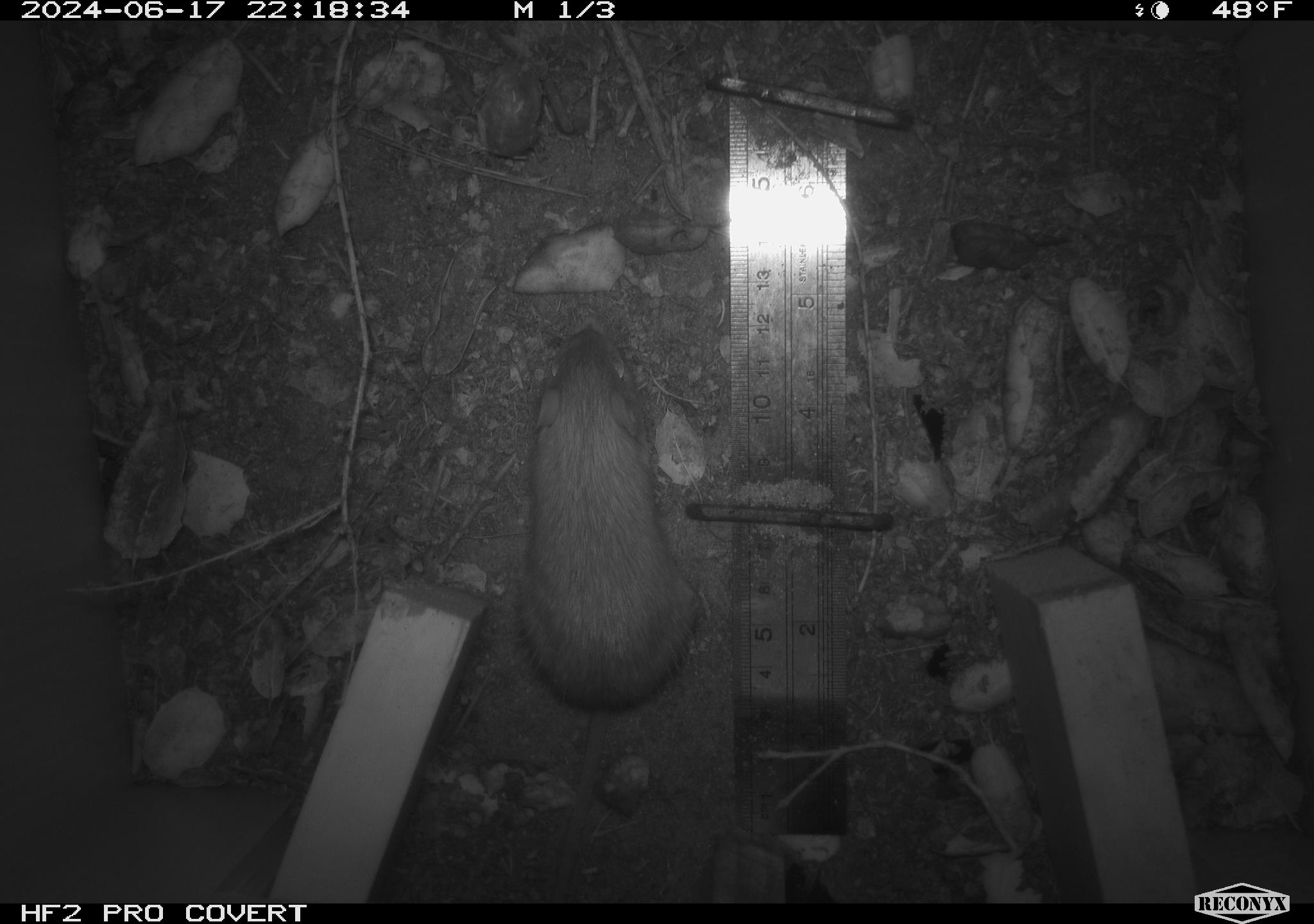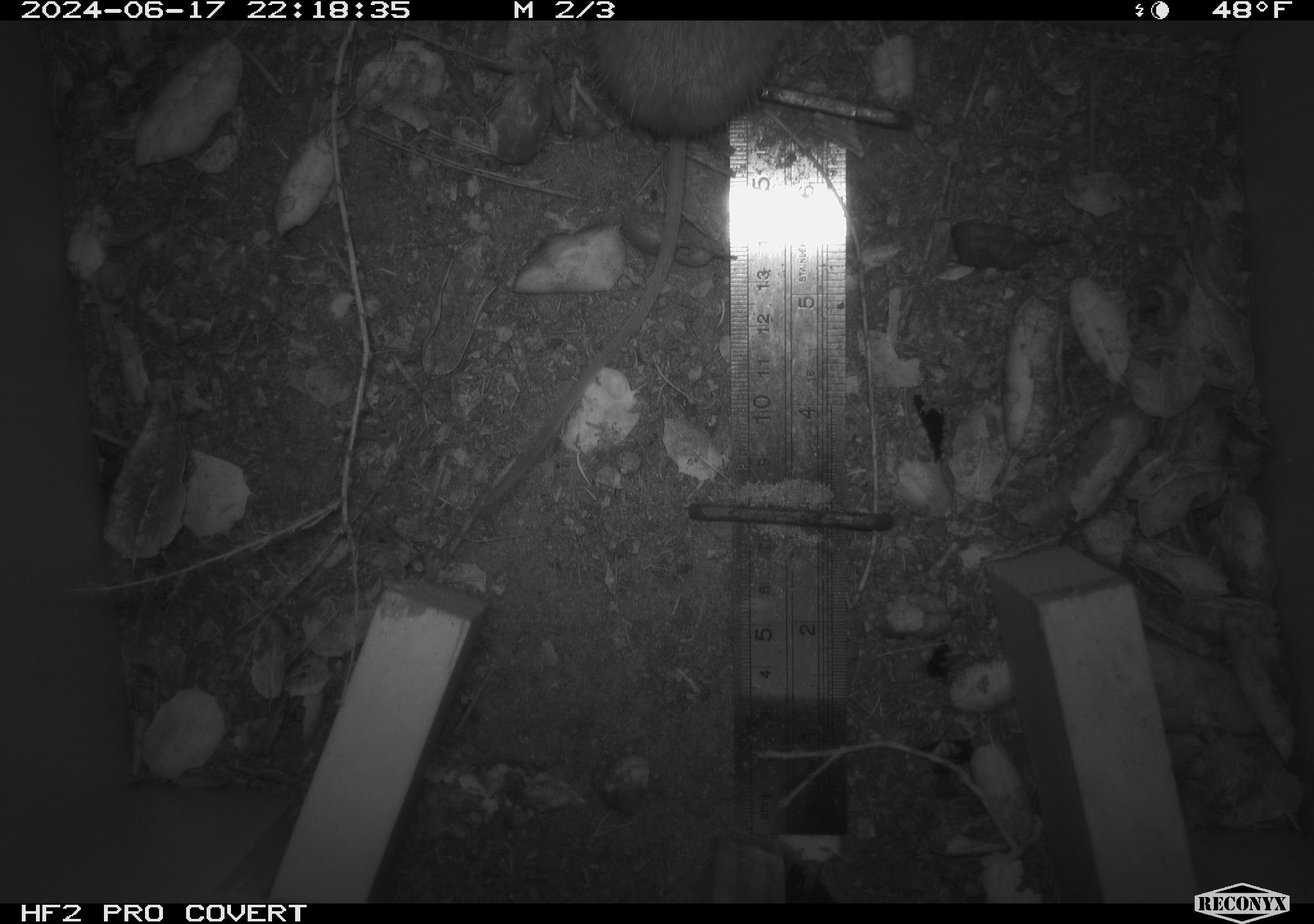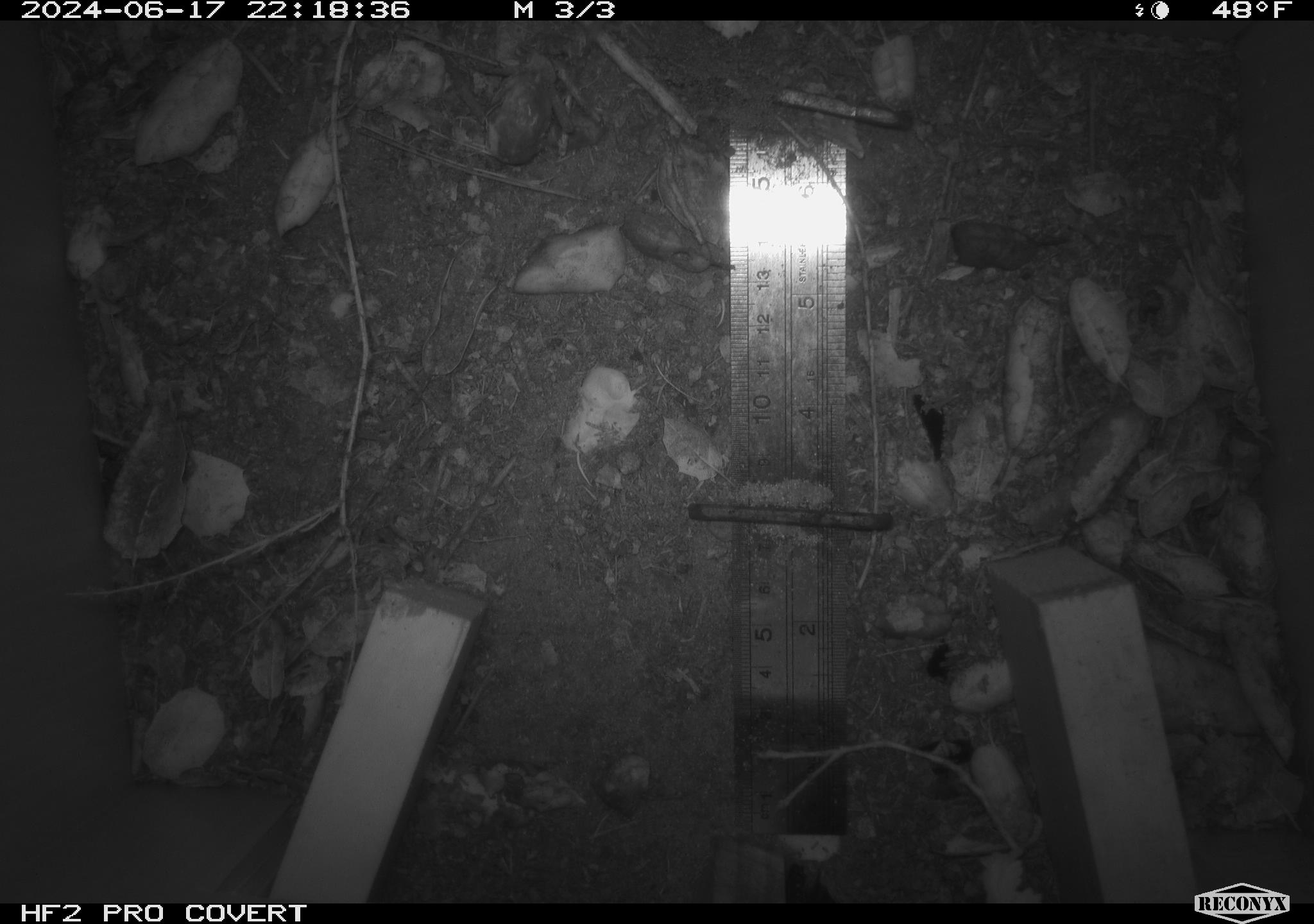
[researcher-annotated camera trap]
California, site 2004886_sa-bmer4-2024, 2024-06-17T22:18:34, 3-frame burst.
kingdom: Animalia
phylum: Chordata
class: Mammalia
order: Rodentia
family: Heteromyidae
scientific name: Heteromyidae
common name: kangaroo rats and pocket mice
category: heteromyidae family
Heteromyidae family (kangaroo rats and pocket mice) (Heteromyidae).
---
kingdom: Animalia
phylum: Chordata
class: Mammalia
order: Rodentia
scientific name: Rodentia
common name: woodrat or rat or mouse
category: woodrat or rat or mouse species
Woodrat or rat or mouse species (woodrat or rat or mouse) (Rodentia).